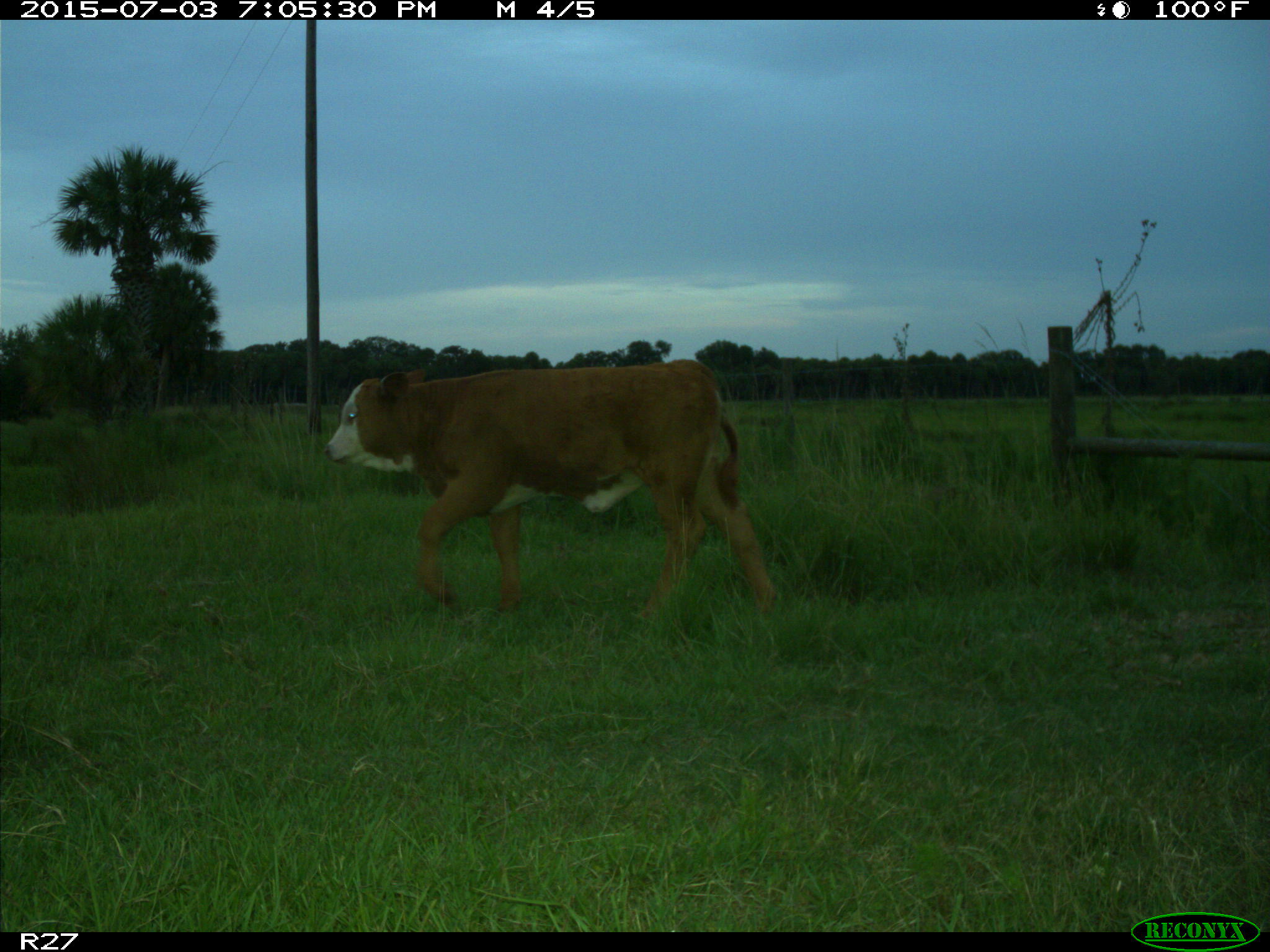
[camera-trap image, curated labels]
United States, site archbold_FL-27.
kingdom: Animalia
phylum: Chordata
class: Mammalia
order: Artiodactyla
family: Bovidae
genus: Bos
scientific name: Bos taurus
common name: domestic cow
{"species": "Bos taurus (domestic cow)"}